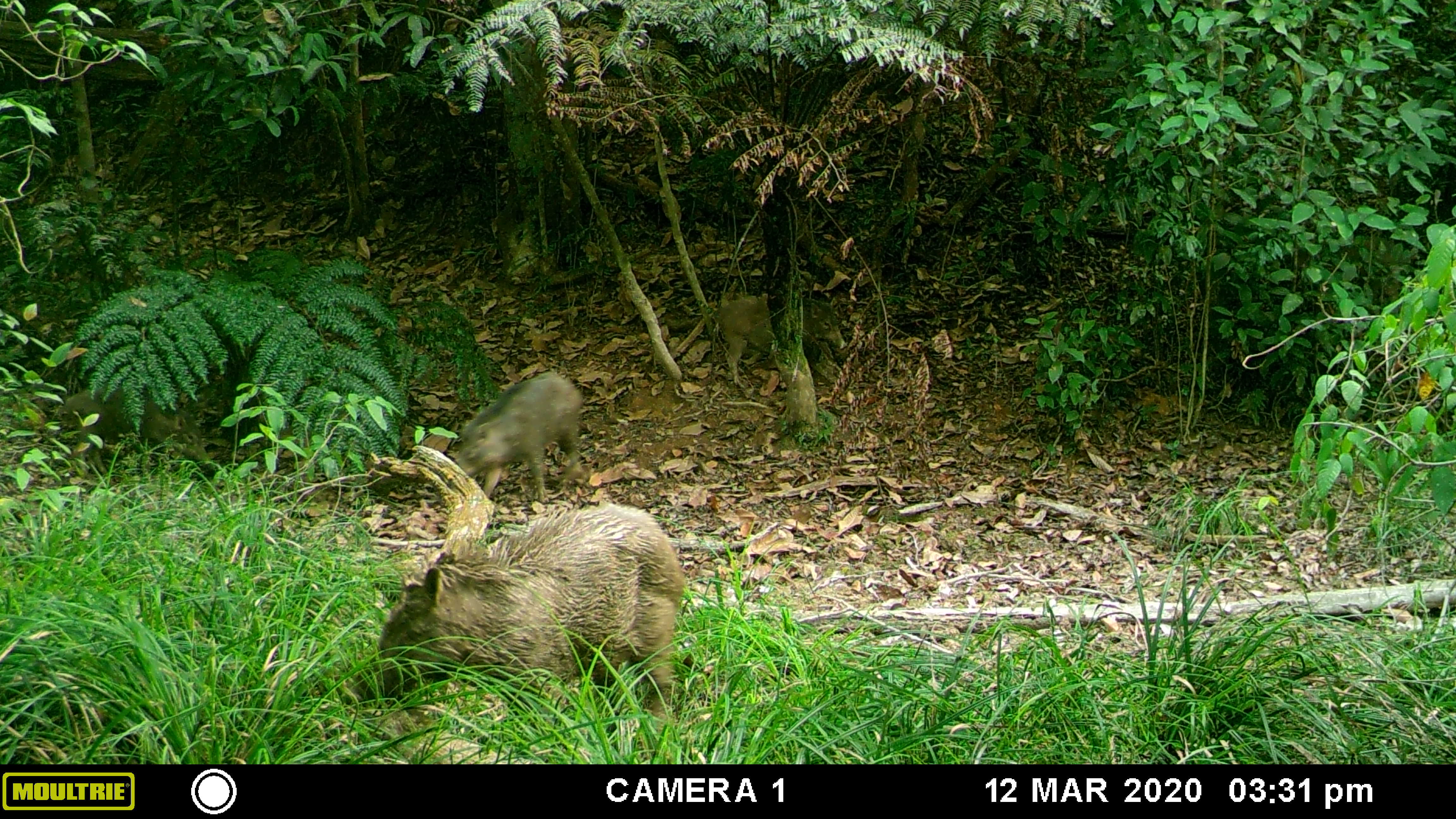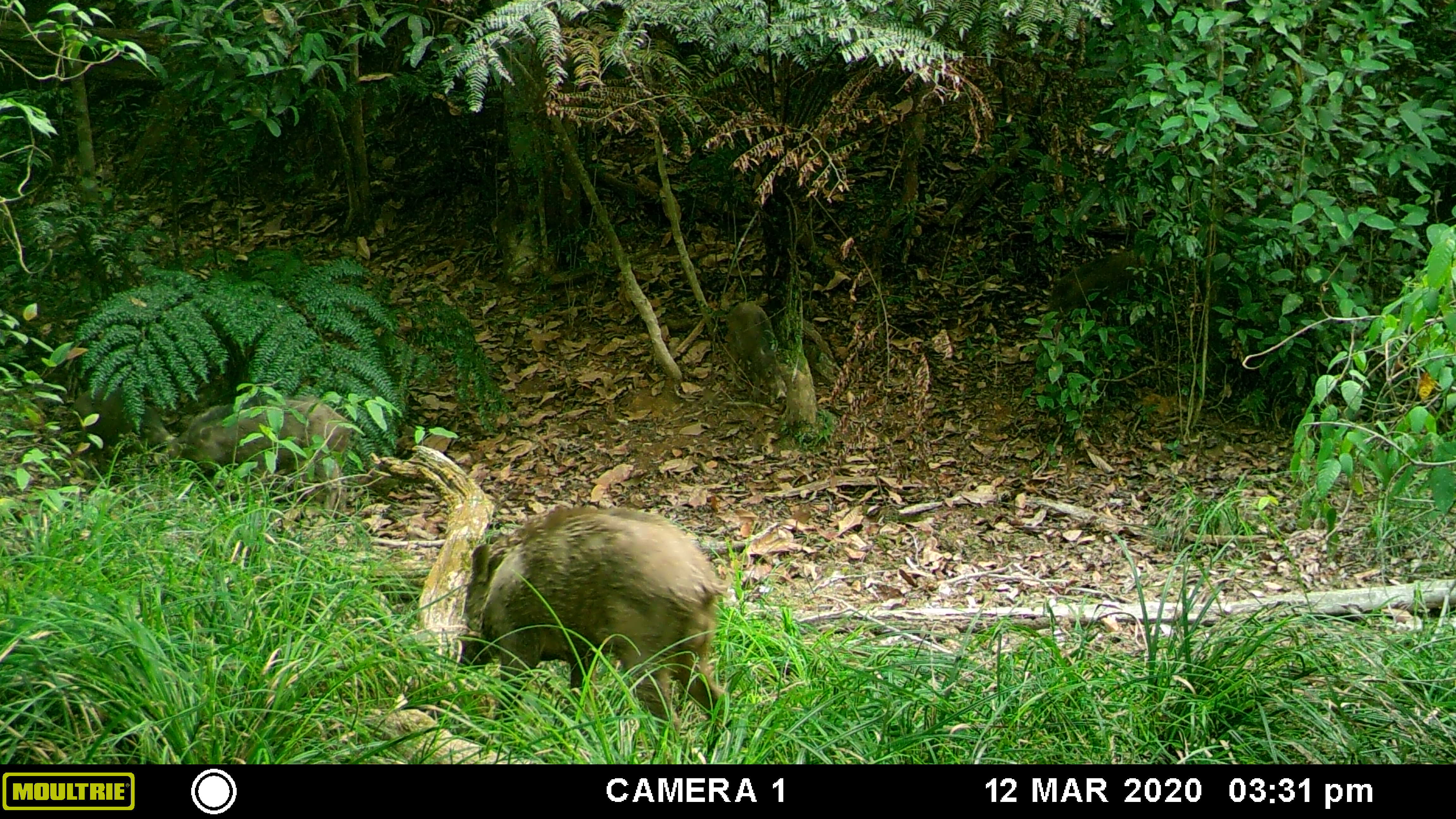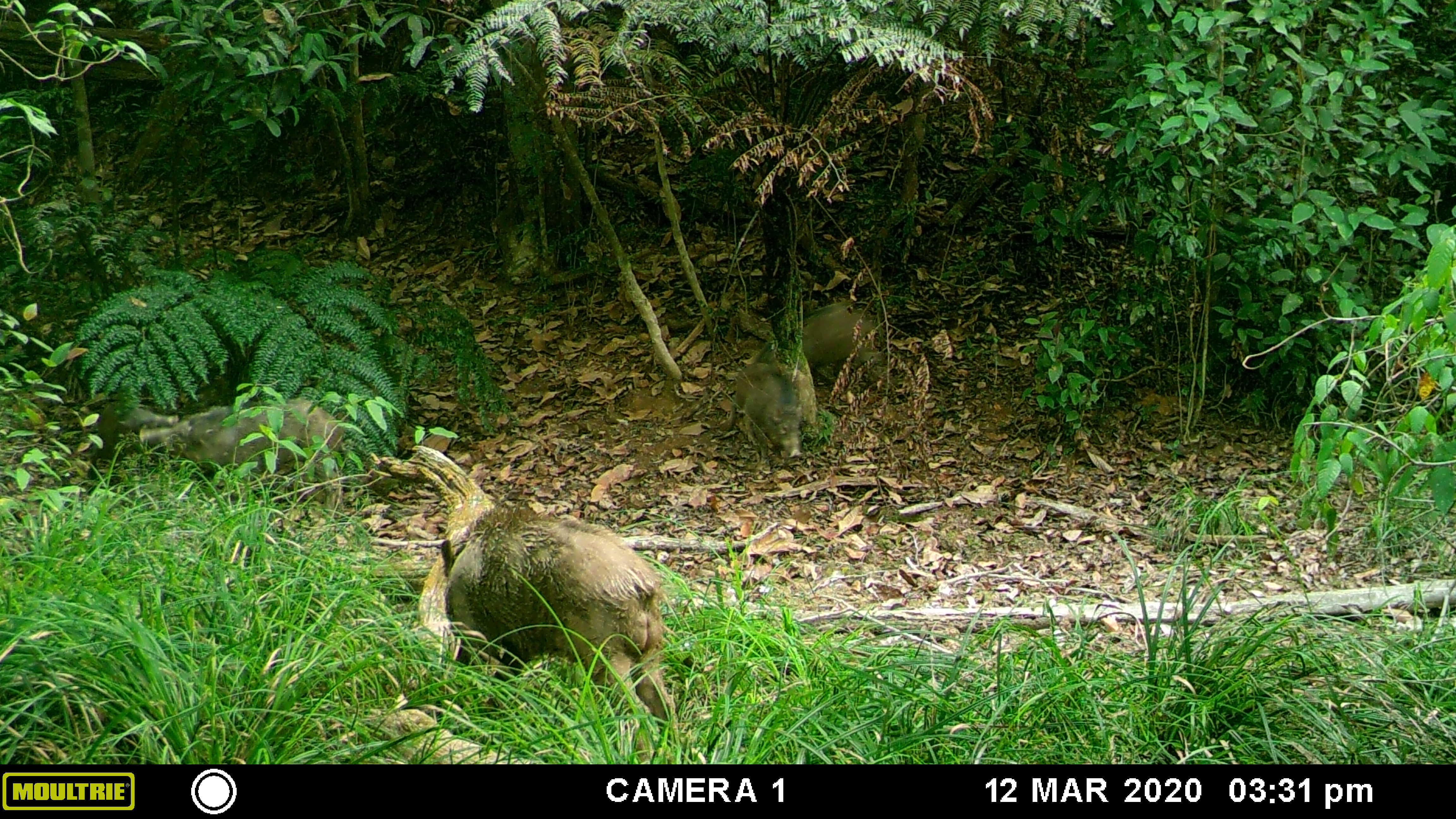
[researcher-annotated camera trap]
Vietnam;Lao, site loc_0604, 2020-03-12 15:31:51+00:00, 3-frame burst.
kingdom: Animalia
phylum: Chordata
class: Mammalia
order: Artiodactyla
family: Suidae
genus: Sus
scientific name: Sus scrofa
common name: eurasian wild pig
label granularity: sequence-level